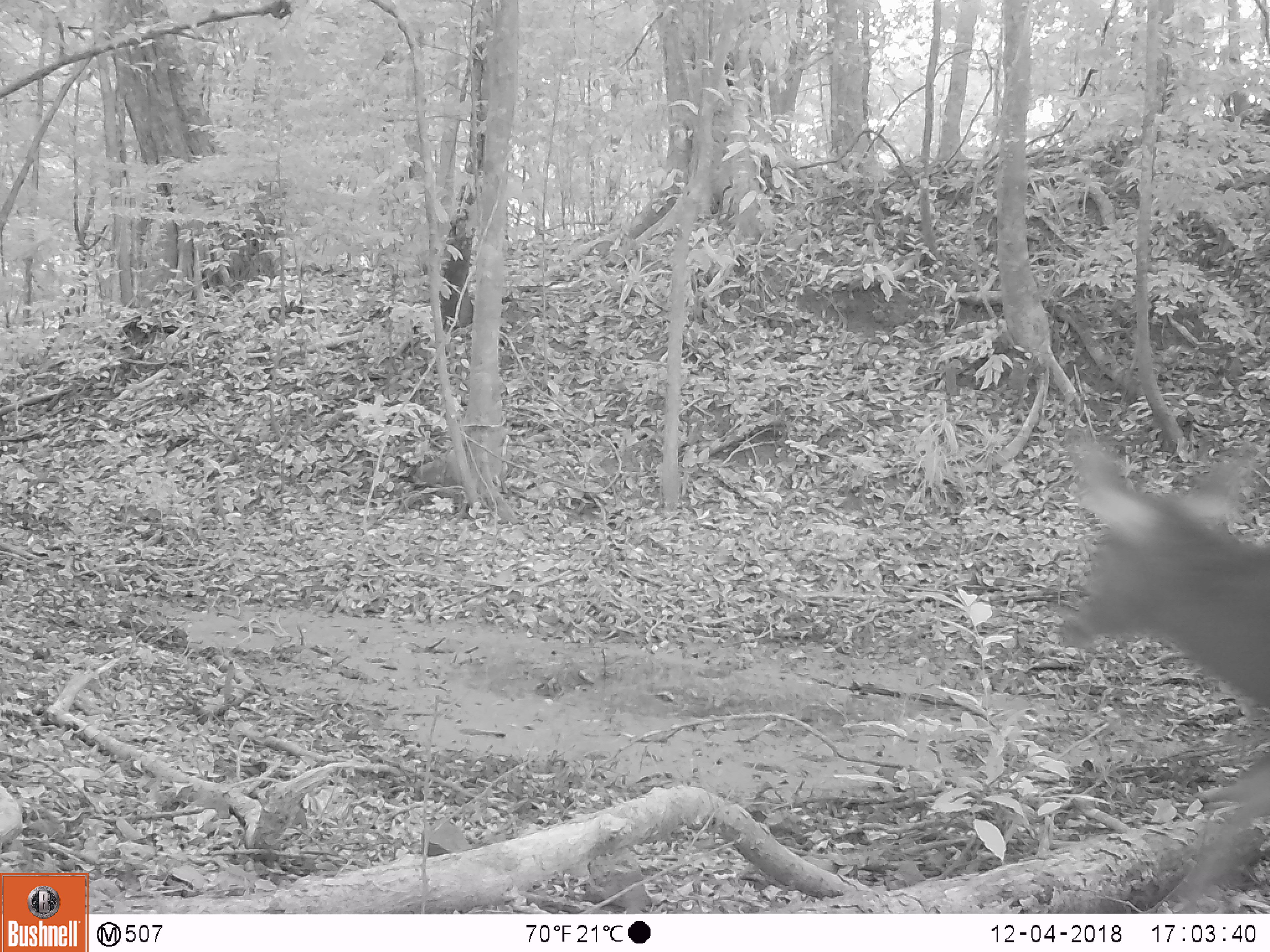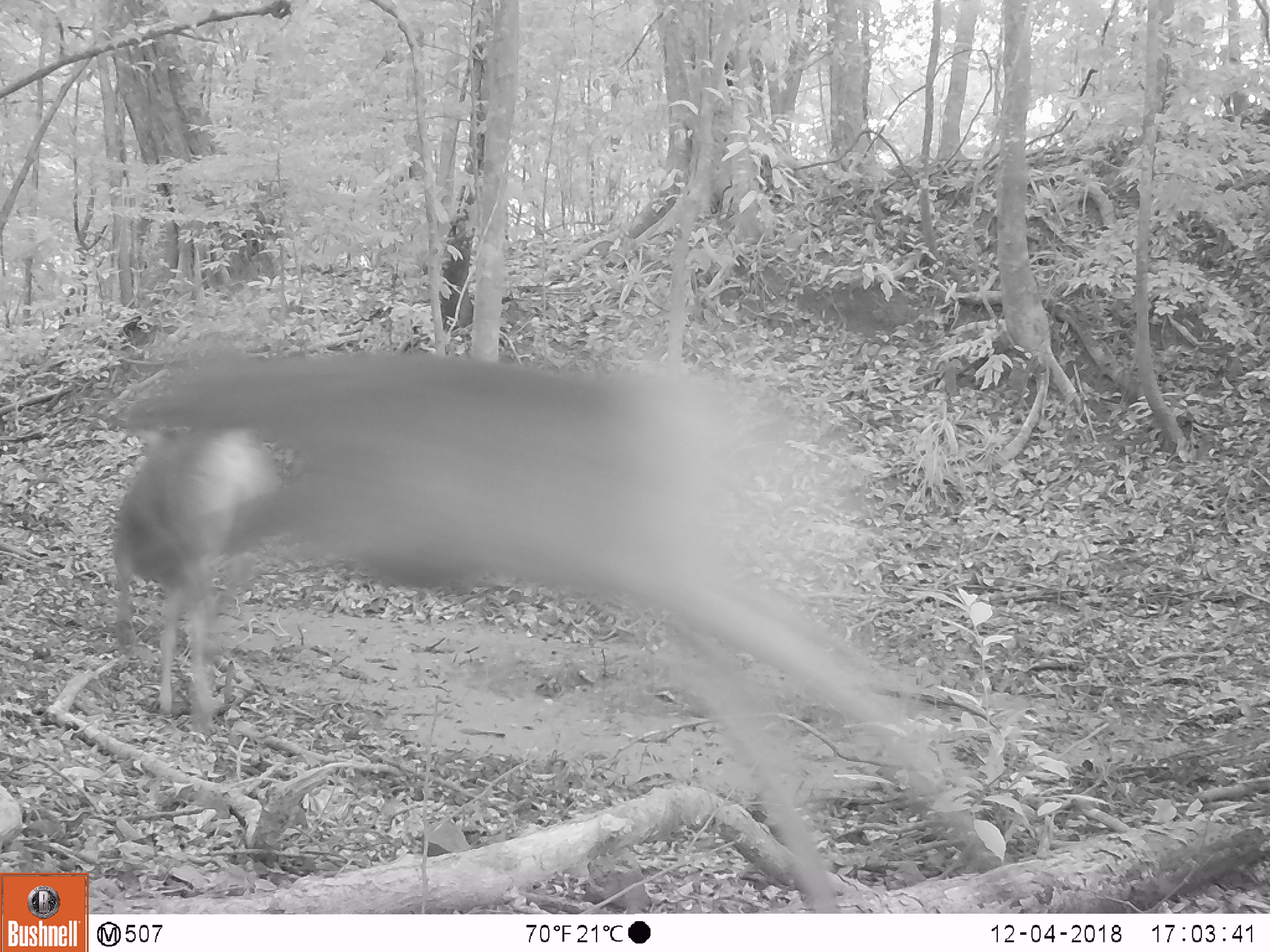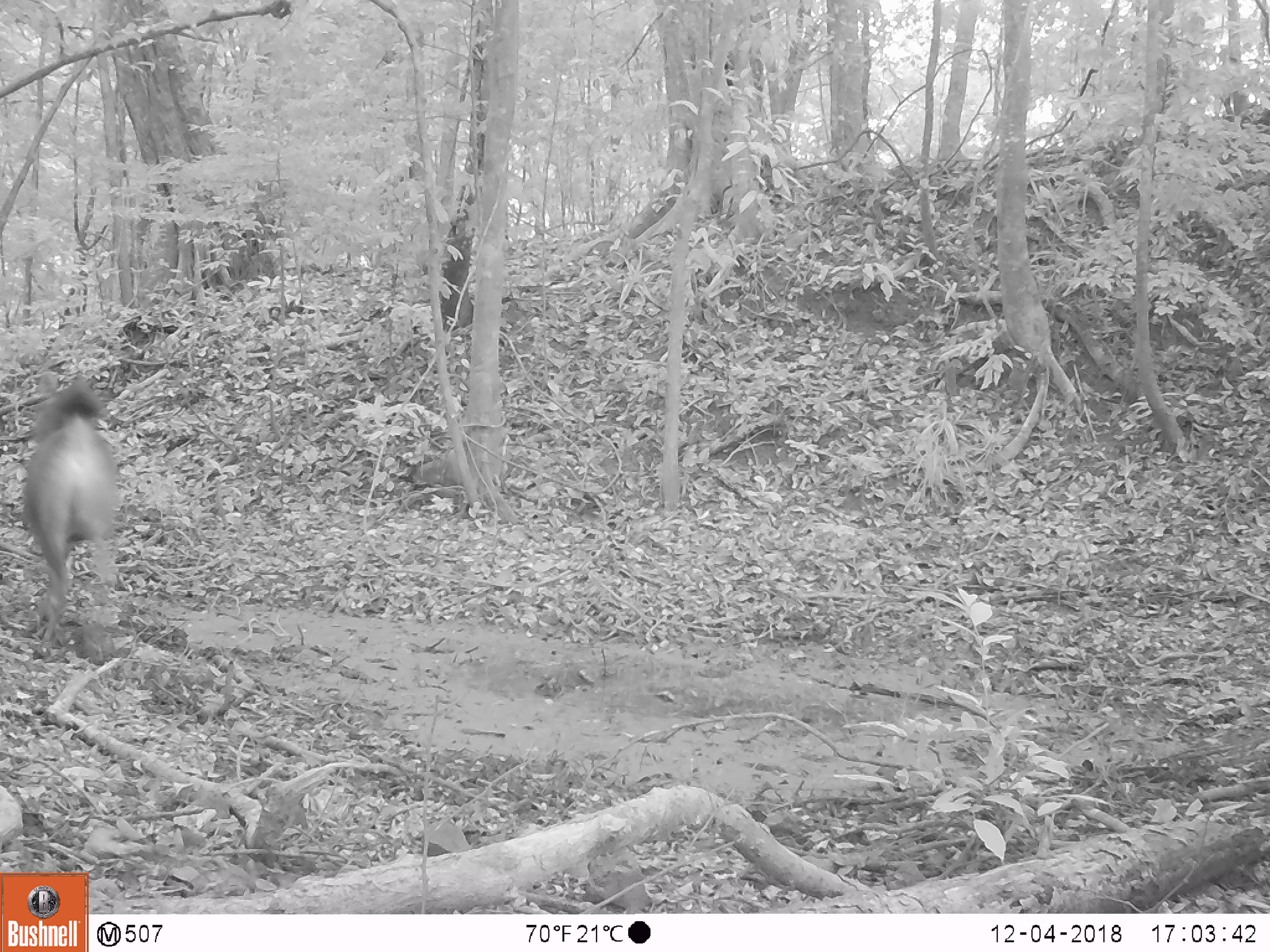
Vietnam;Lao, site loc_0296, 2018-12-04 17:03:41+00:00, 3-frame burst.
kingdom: Animalia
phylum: Chordata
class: Mammalia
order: Artiodactyla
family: Cervidae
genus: Rusa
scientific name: Rusa unicolor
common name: sambar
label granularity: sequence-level